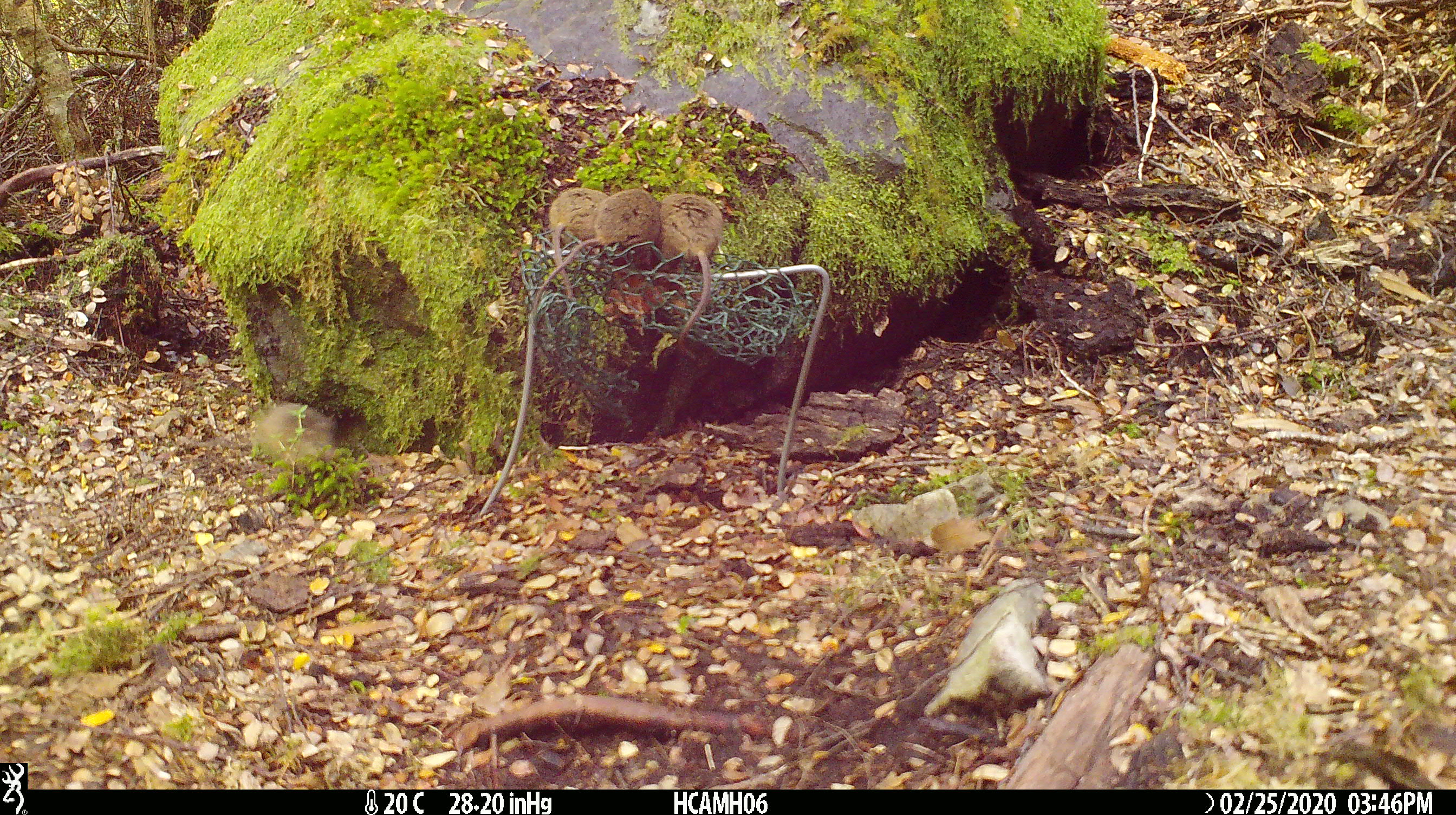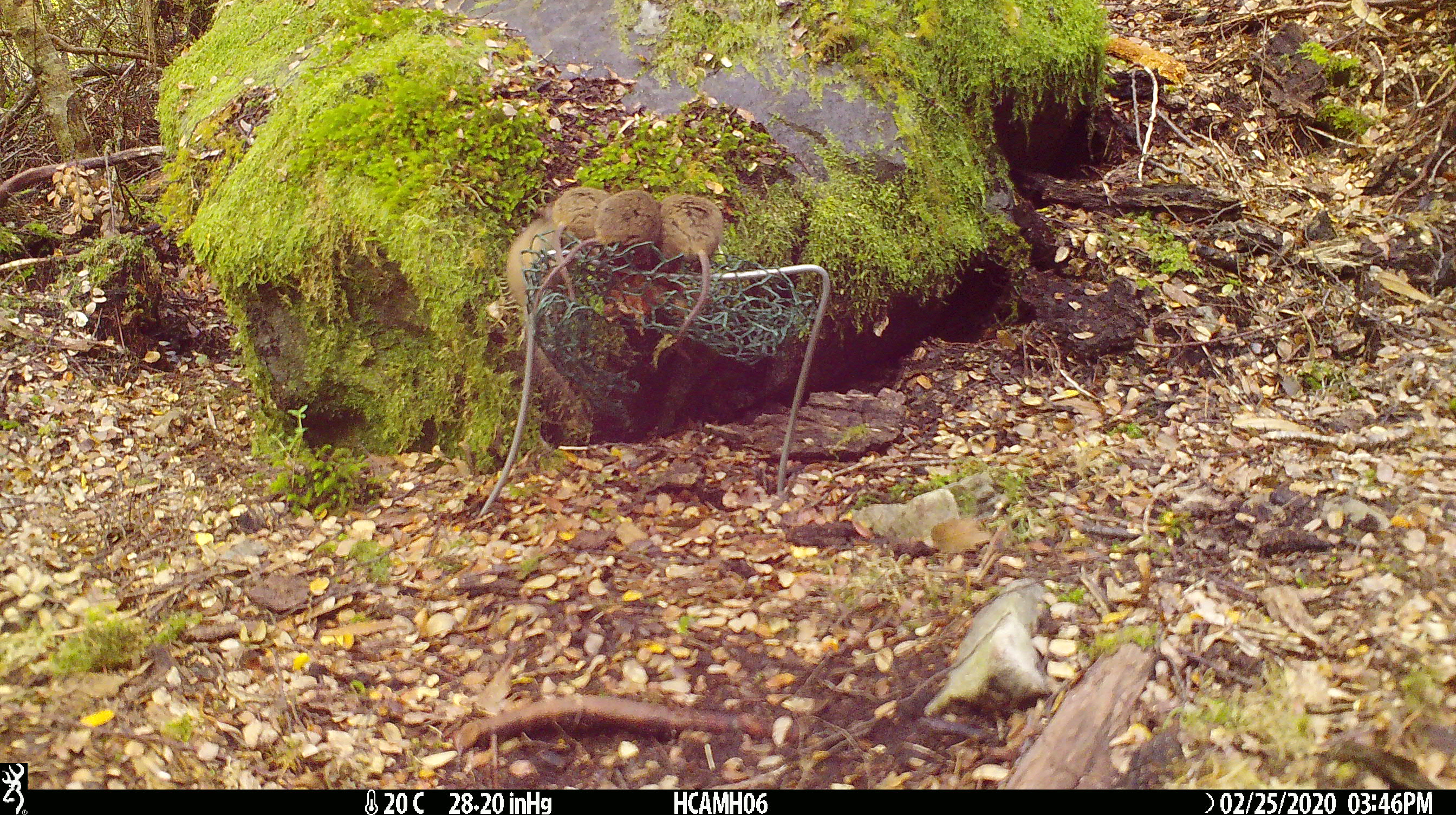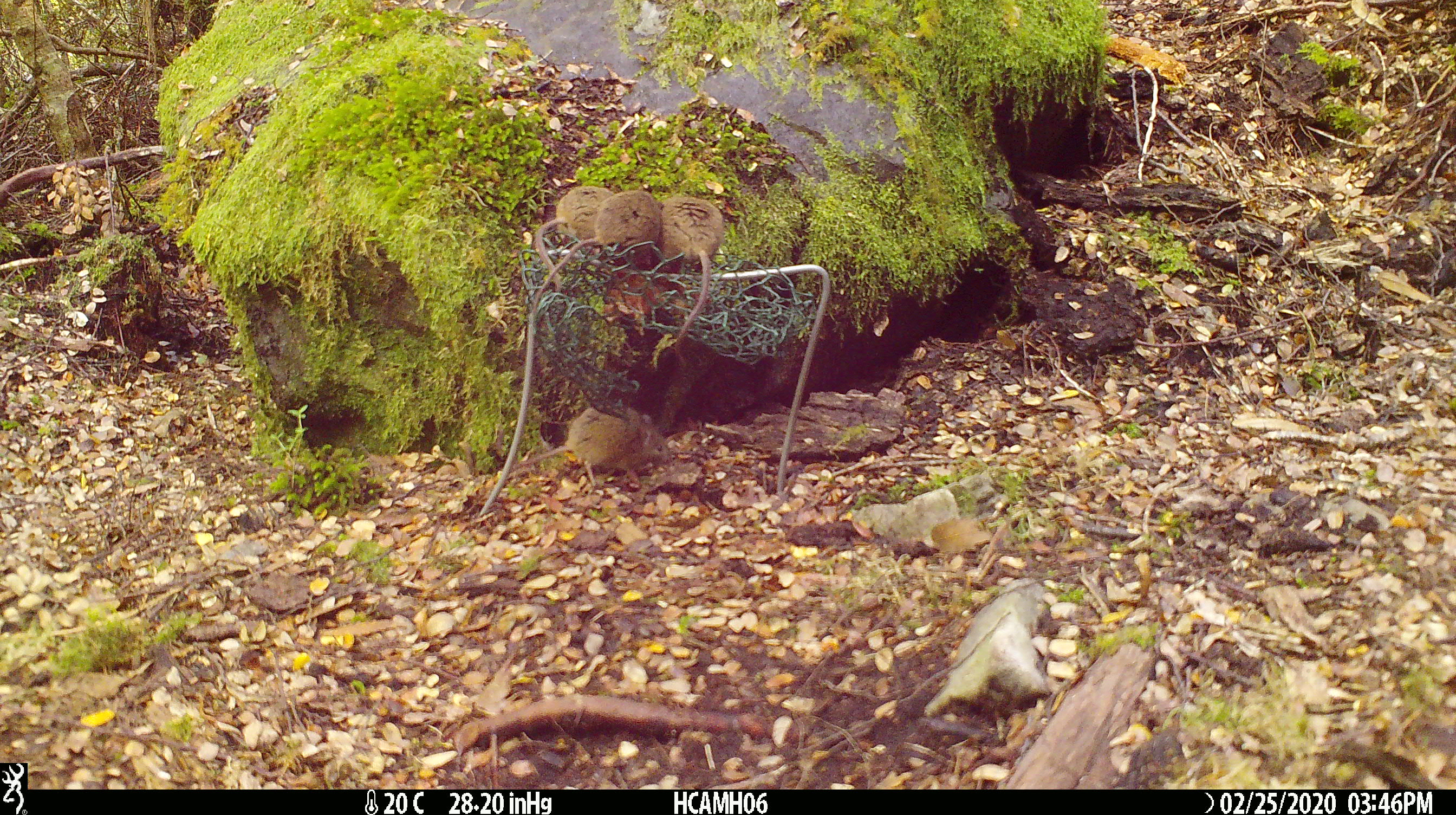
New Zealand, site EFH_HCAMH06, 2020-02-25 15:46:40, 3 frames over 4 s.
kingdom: Animalia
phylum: Chordata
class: Mammalia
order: Rodentia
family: Muridae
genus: Mus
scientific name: Mus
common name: mouse